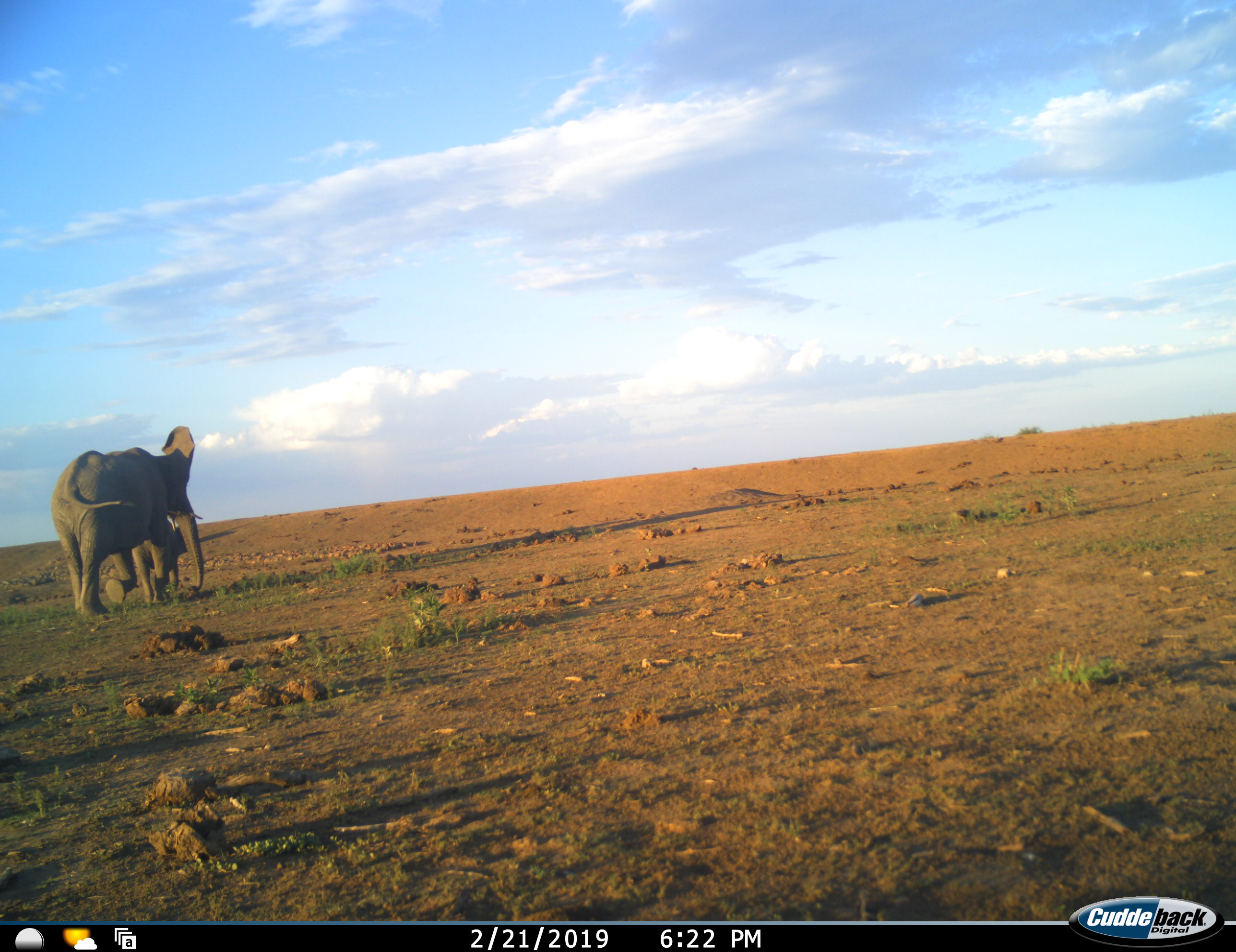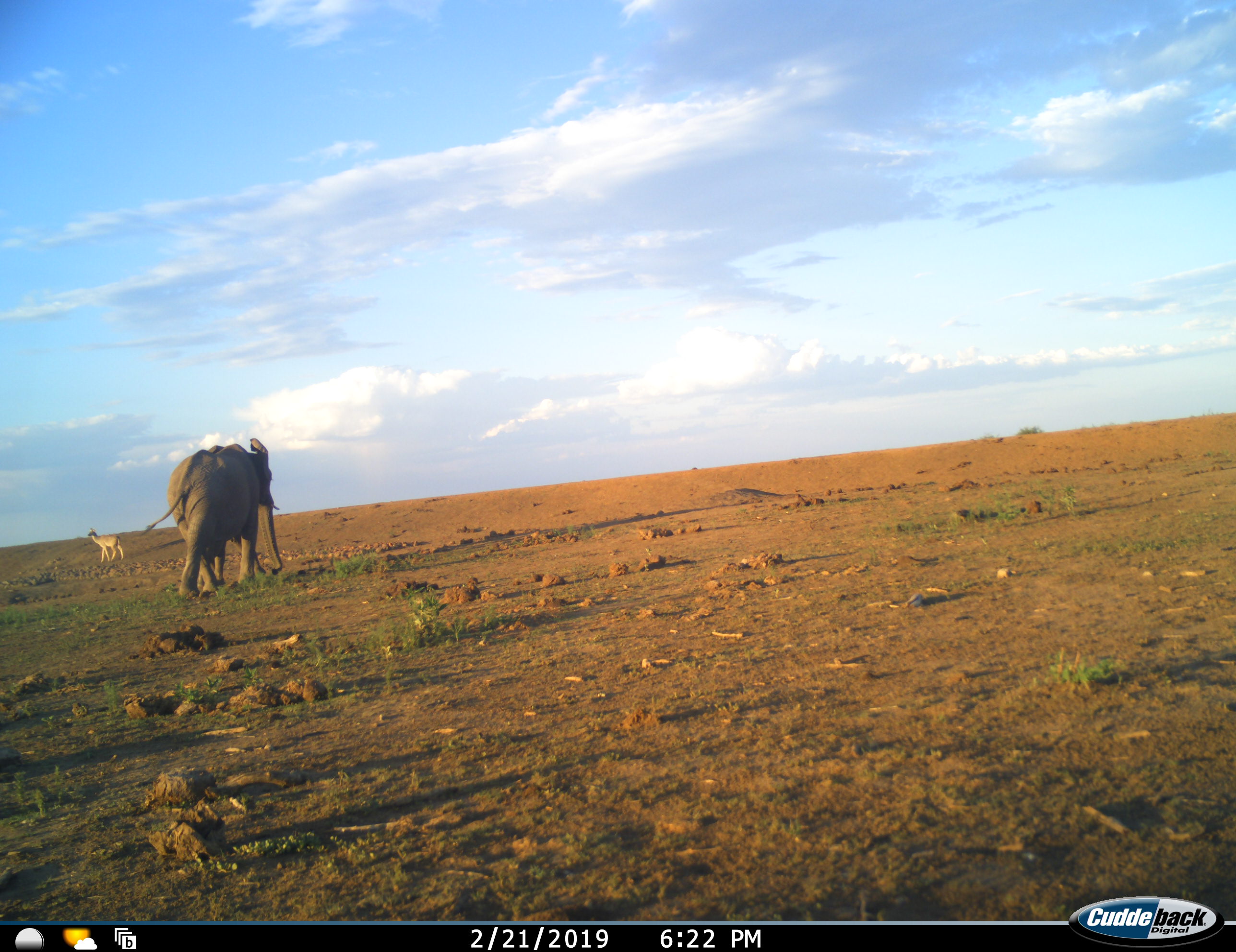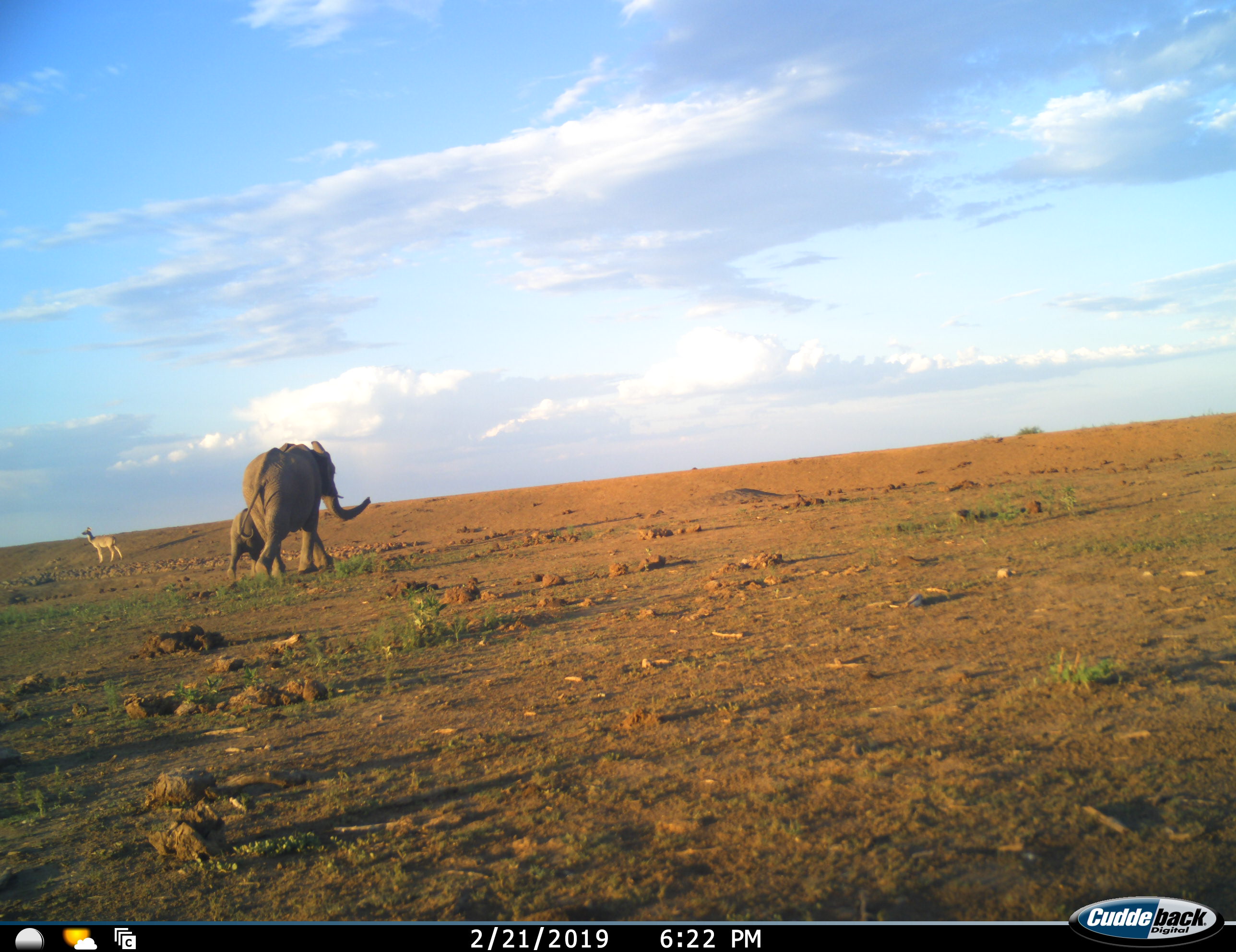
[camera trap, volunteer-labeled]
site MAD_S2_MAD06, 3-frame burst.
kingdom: Animalia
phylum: Chordata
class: Mammalia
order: Proboscidea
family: Elephantidae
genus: Loxodonta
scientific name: Loxodonta africana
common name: african bush elephant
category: elephant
Elephant (african bush elephant) (Loxodonta africana), count 2. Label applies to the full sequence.